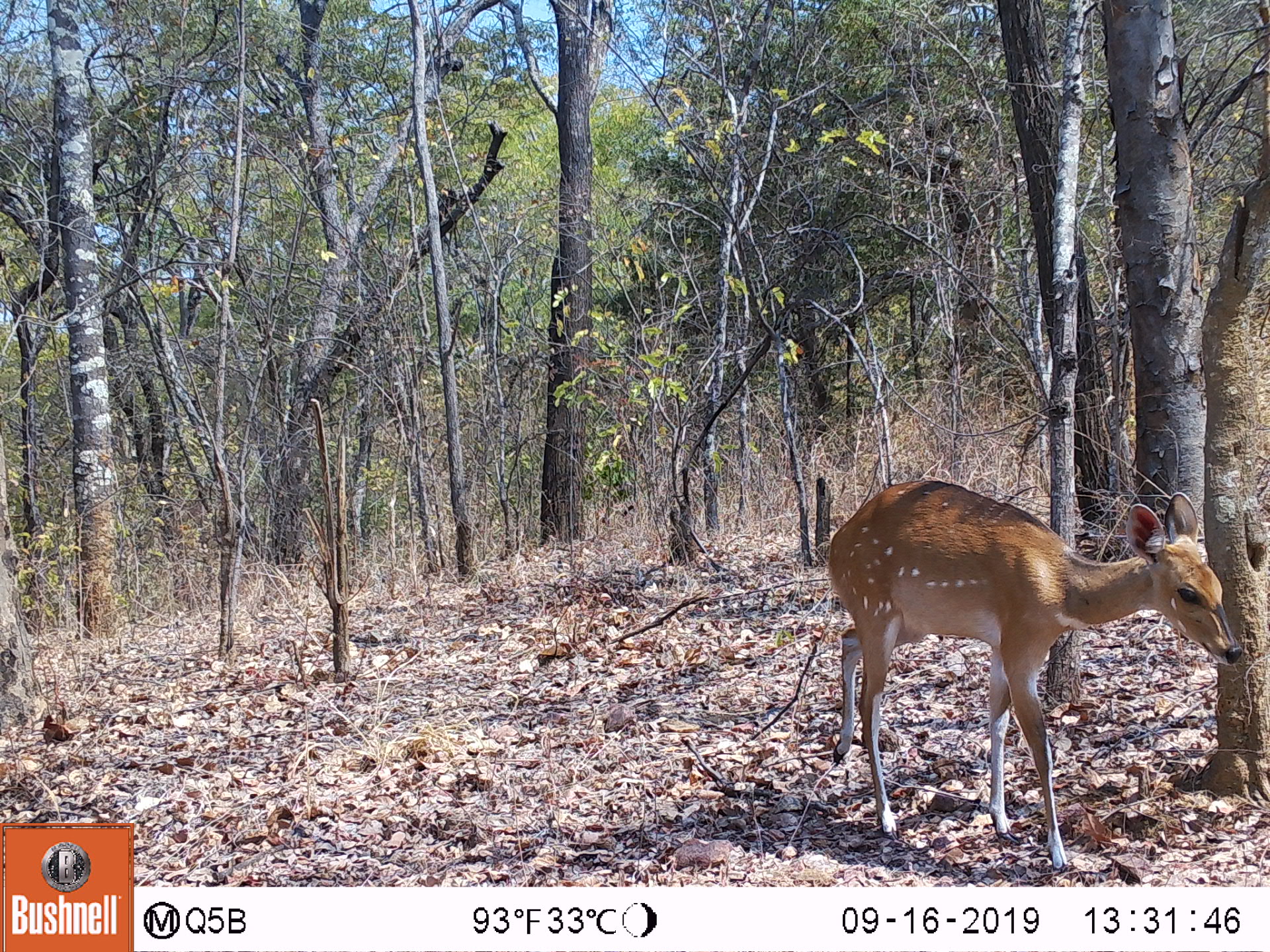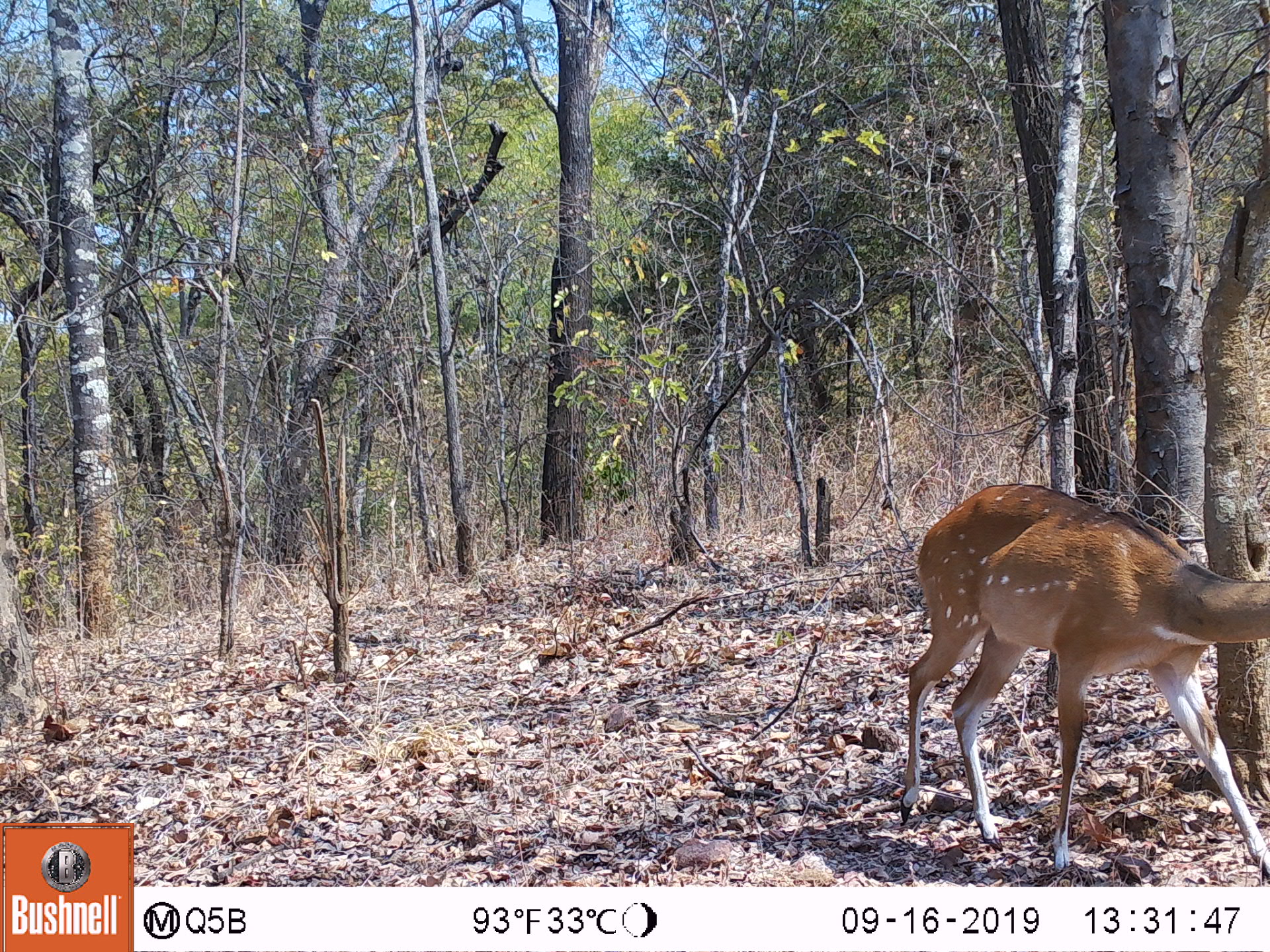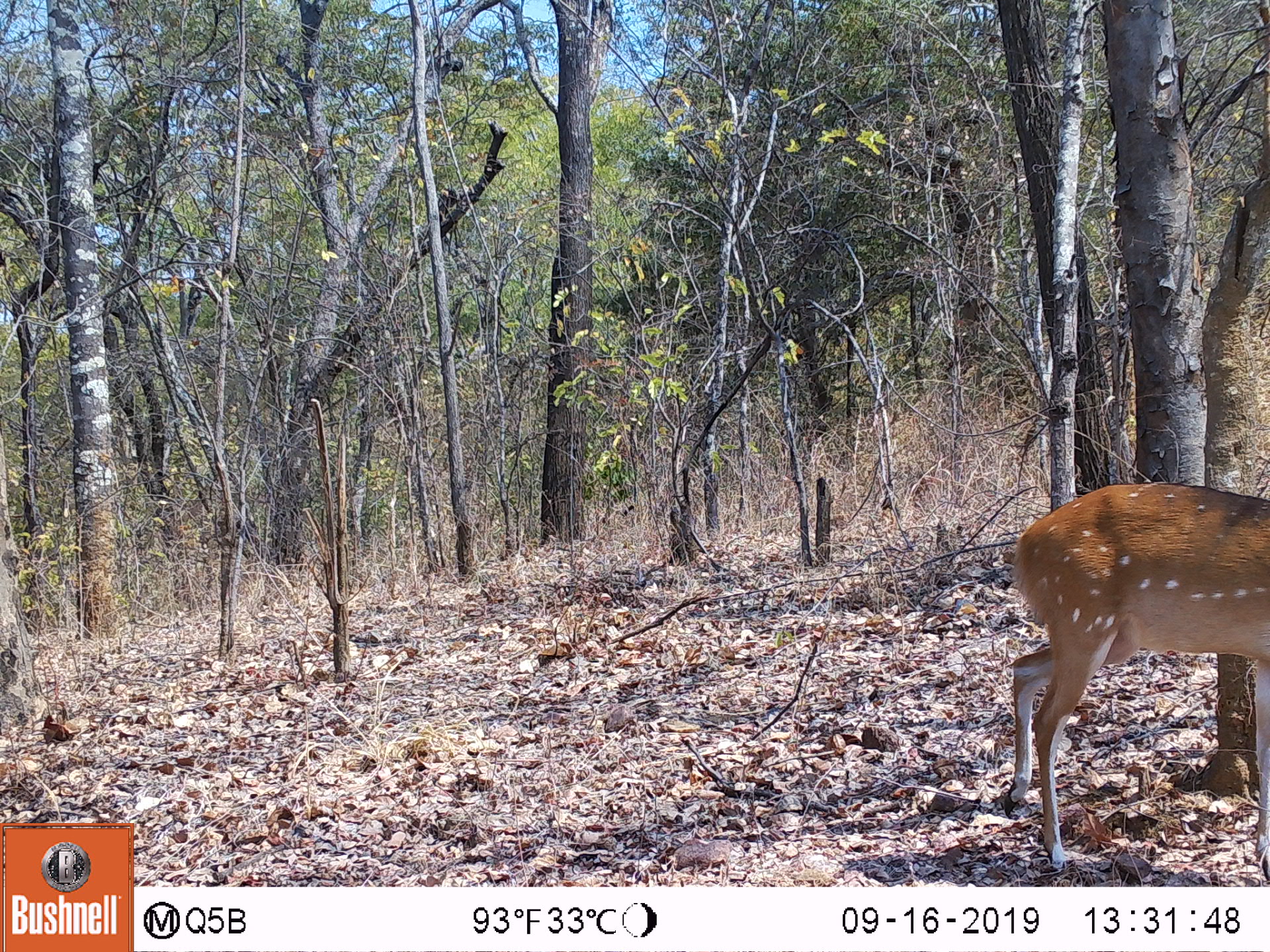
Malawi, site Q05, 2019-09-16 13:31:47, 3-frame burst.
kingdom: Animalia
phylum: Chordata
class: Mammalia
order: Artiodactyla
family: Bovidae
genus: Tragelaphus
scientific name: Tragelaphus sylvaticus sylvaticus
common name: cape bushbuck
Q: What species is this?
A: Cape bushbuck (Tragelaphus sylvaticus sylvaticus).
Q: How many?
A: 1.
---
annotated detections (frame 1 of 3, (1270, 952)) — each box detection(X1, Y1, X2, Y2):
cape bushbuck: detection(817, 473, 1243, 868)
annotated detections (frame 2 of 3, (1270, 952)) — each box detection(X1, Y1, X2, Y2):
cape bushbuck: detection(897, 482, 1264, 873)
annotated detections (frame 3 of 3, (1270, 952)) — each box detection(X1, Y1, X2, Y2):
cape bushbuck: detection(990, 470, 1264, 865)